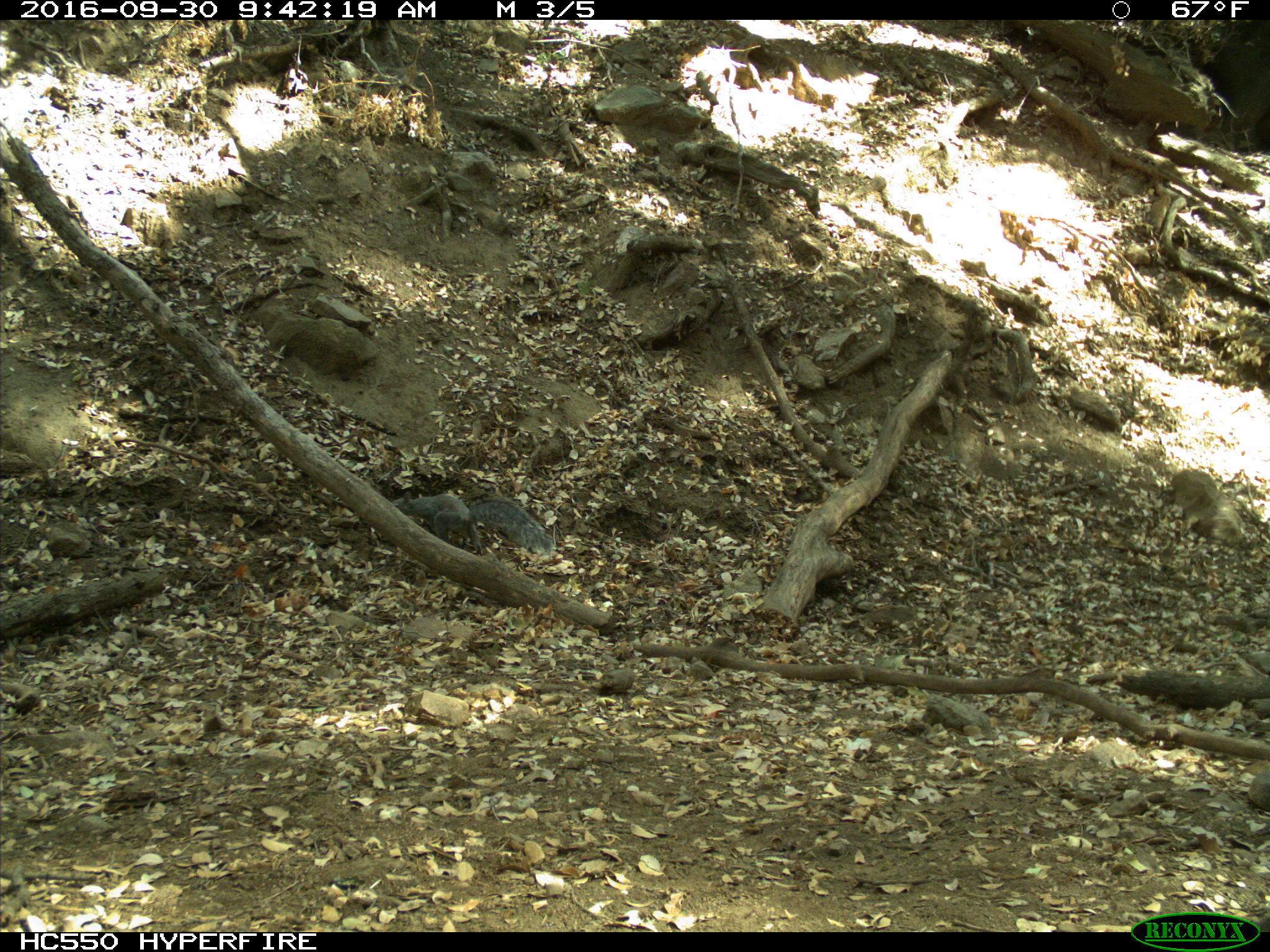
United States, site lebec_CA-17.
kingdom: Animalia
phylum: Chordata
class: Mammalia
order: Rodentia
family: Sciuridae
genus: Sciurus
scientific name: Sciurus carolinensis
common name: eastern gray squirrel